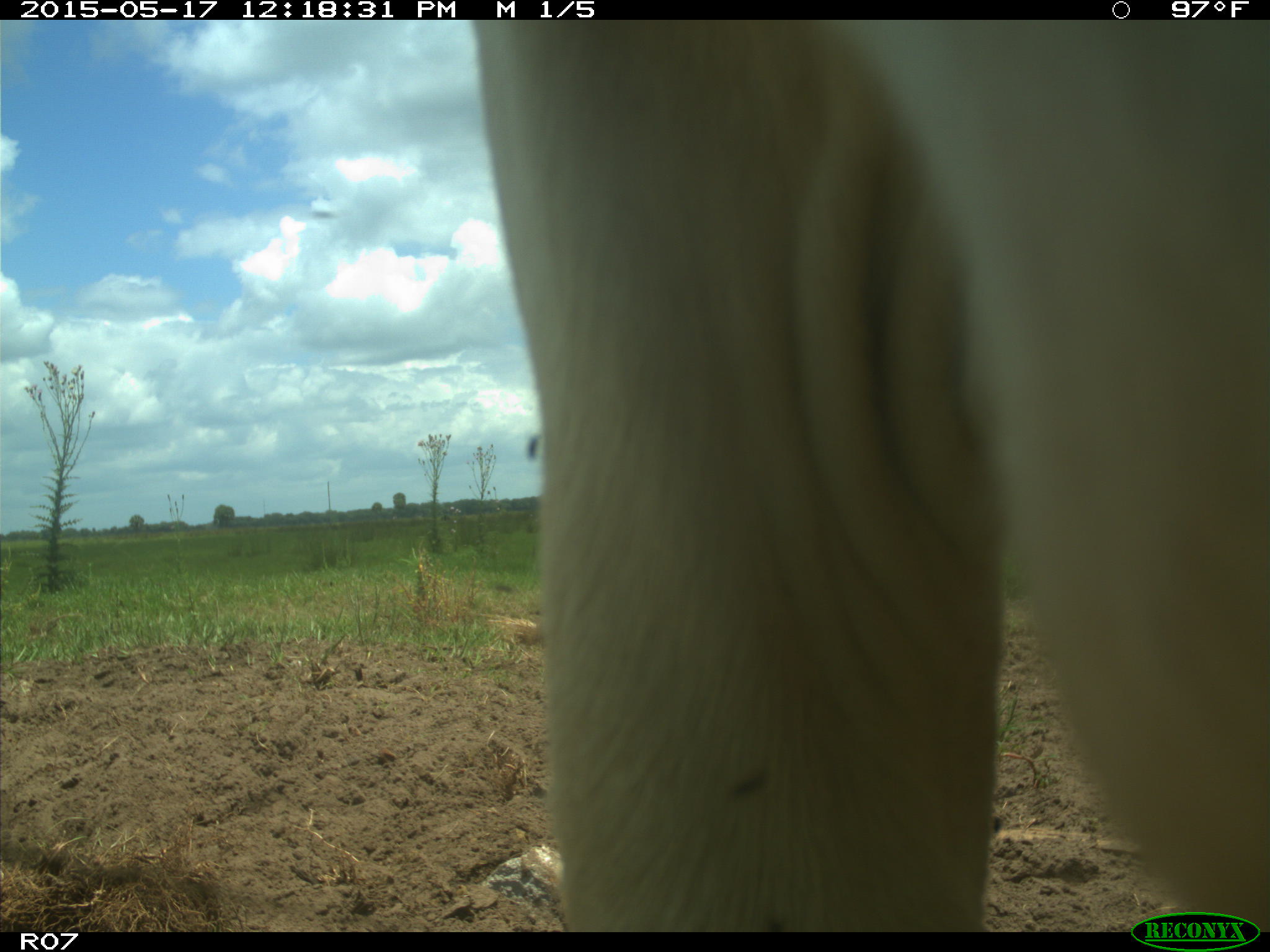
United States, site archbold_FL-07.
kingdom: Animalia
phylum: Chordata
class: Mammalia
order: Artiodactyla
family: Bovidae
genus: Bos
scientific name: Bos taurus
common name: domestic cow